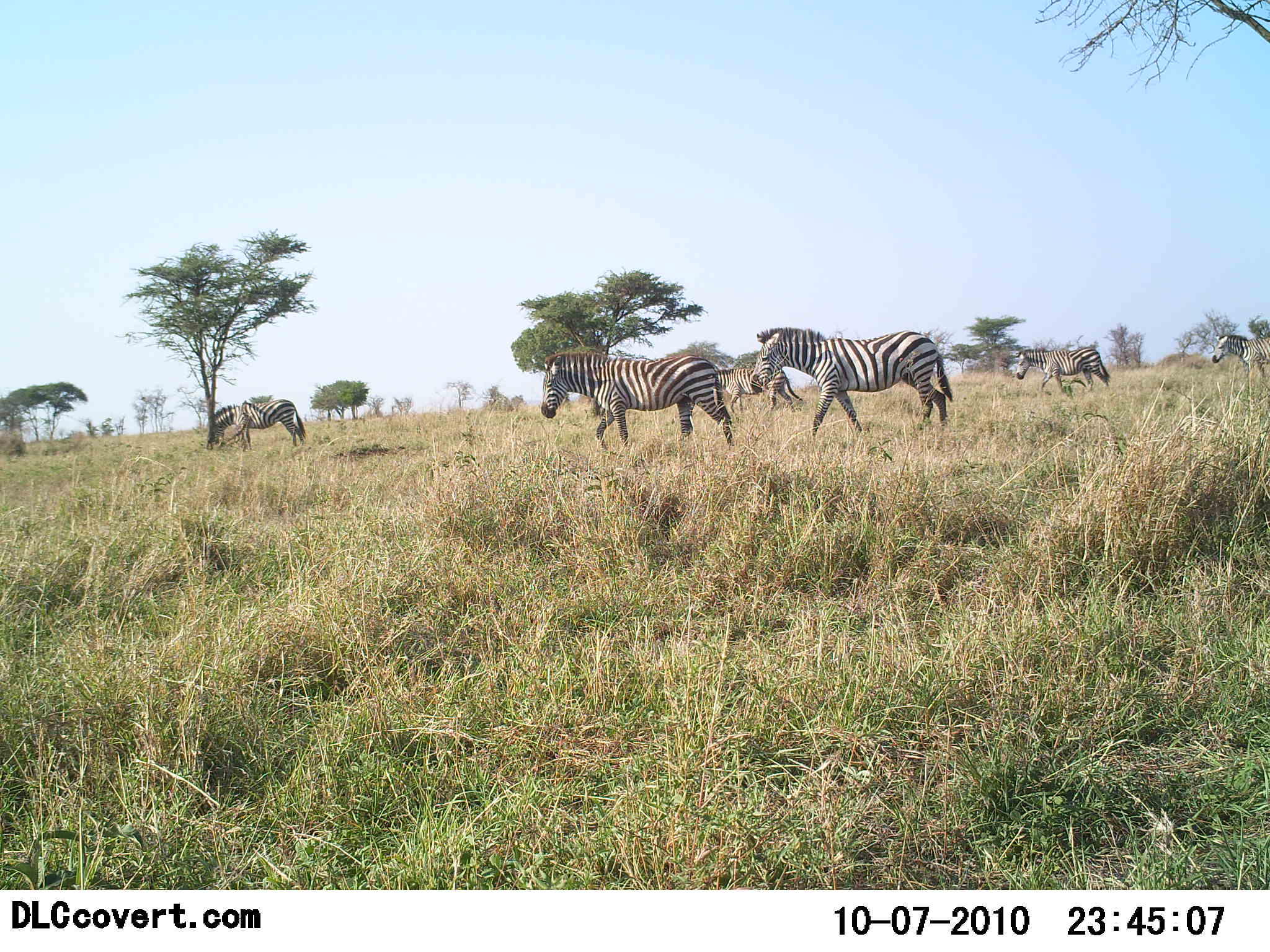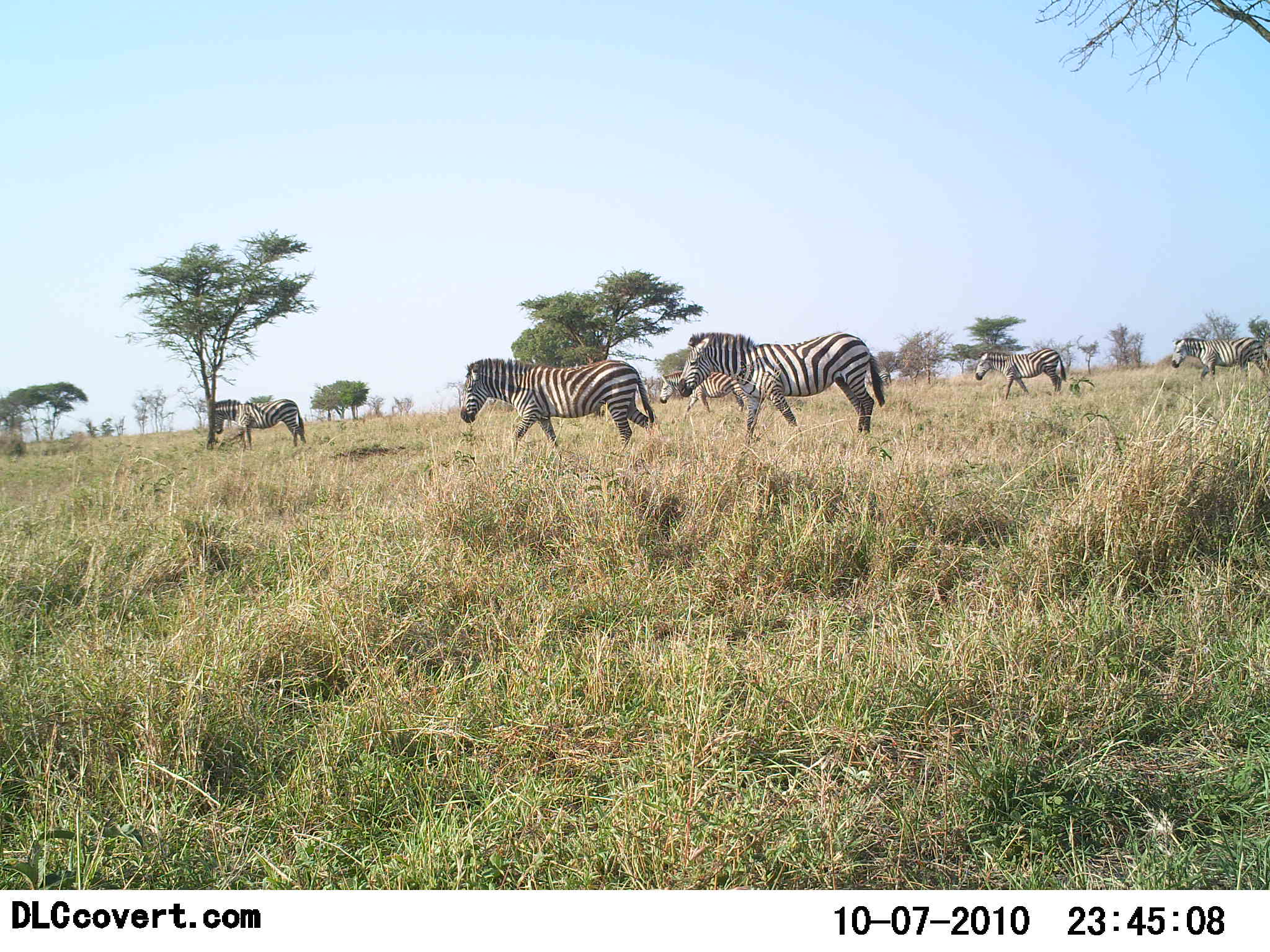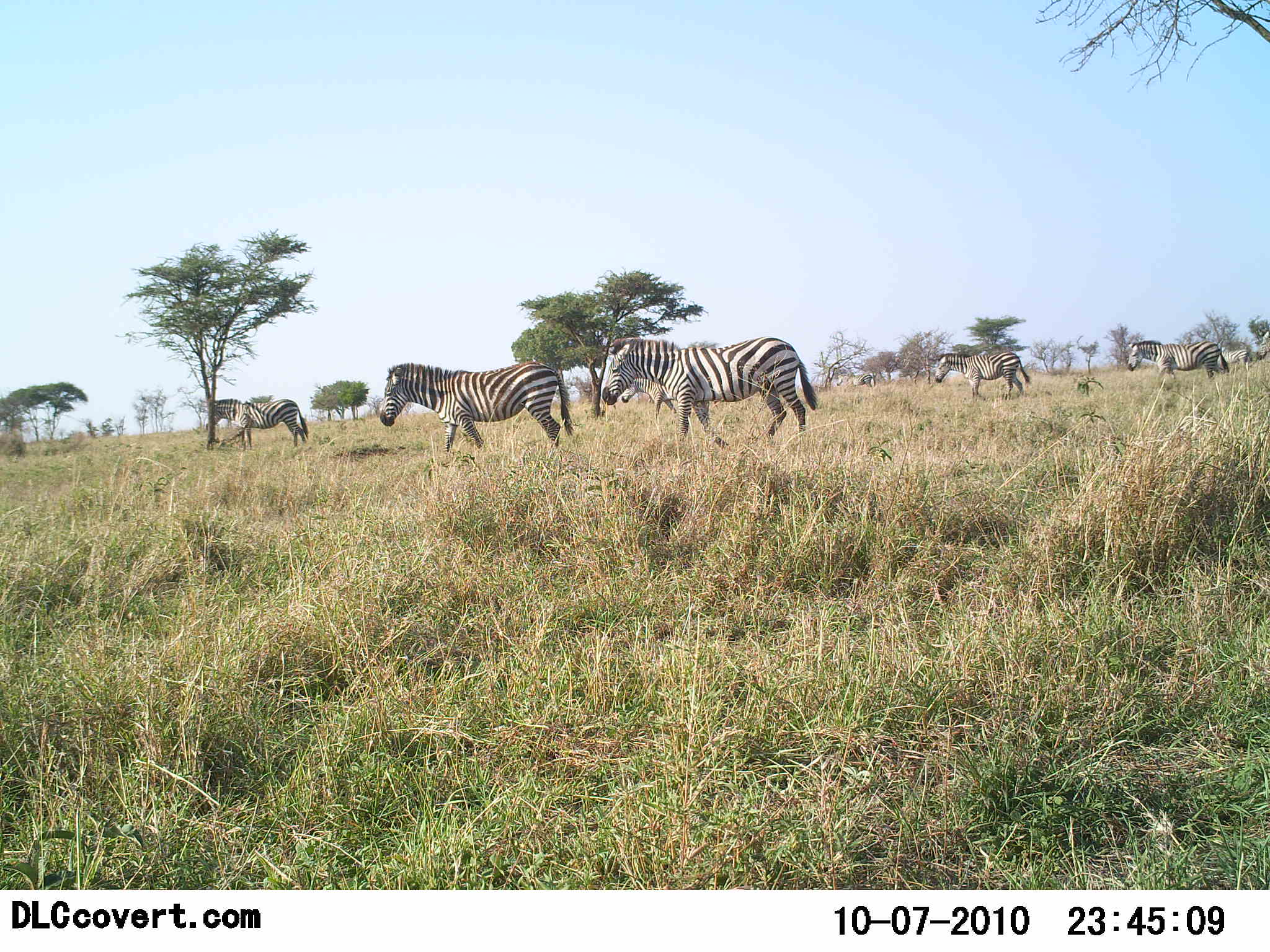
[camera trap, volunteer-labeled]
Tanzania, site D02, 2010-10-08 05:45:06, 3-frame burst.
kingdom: Animalia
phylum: Chordata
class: Mammalia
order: Perissodactyla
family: Equidae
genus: Equus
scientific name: Equus quagga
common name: plains zebra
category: zebra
Zebra (plains zebra) (Equus quagga), count 6. Behavior (volunteer vote fractions): standing 7%, resting 0%, moving 100%, interacting 0%. Young present (vote fraction): 0%. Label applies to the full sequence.